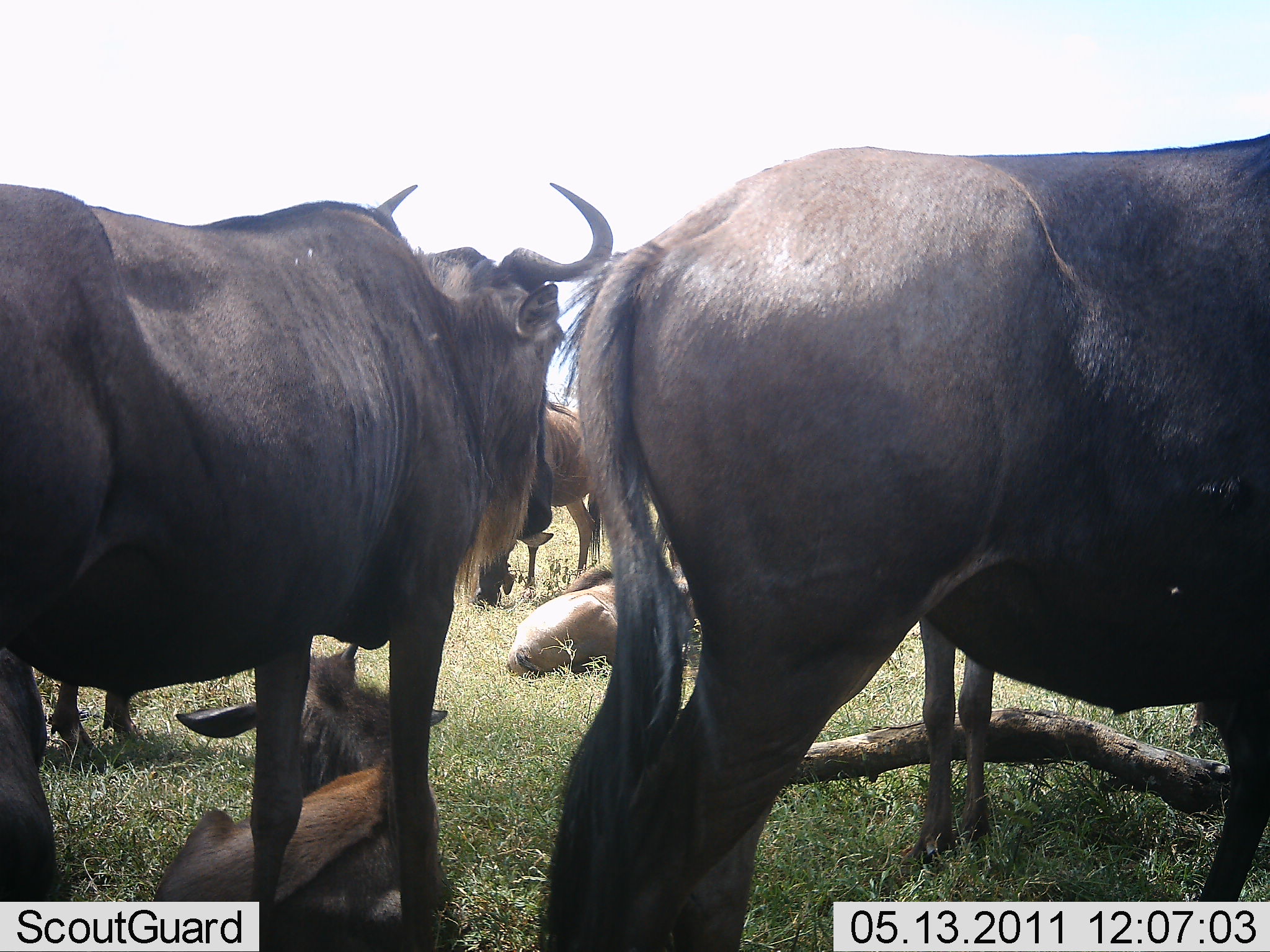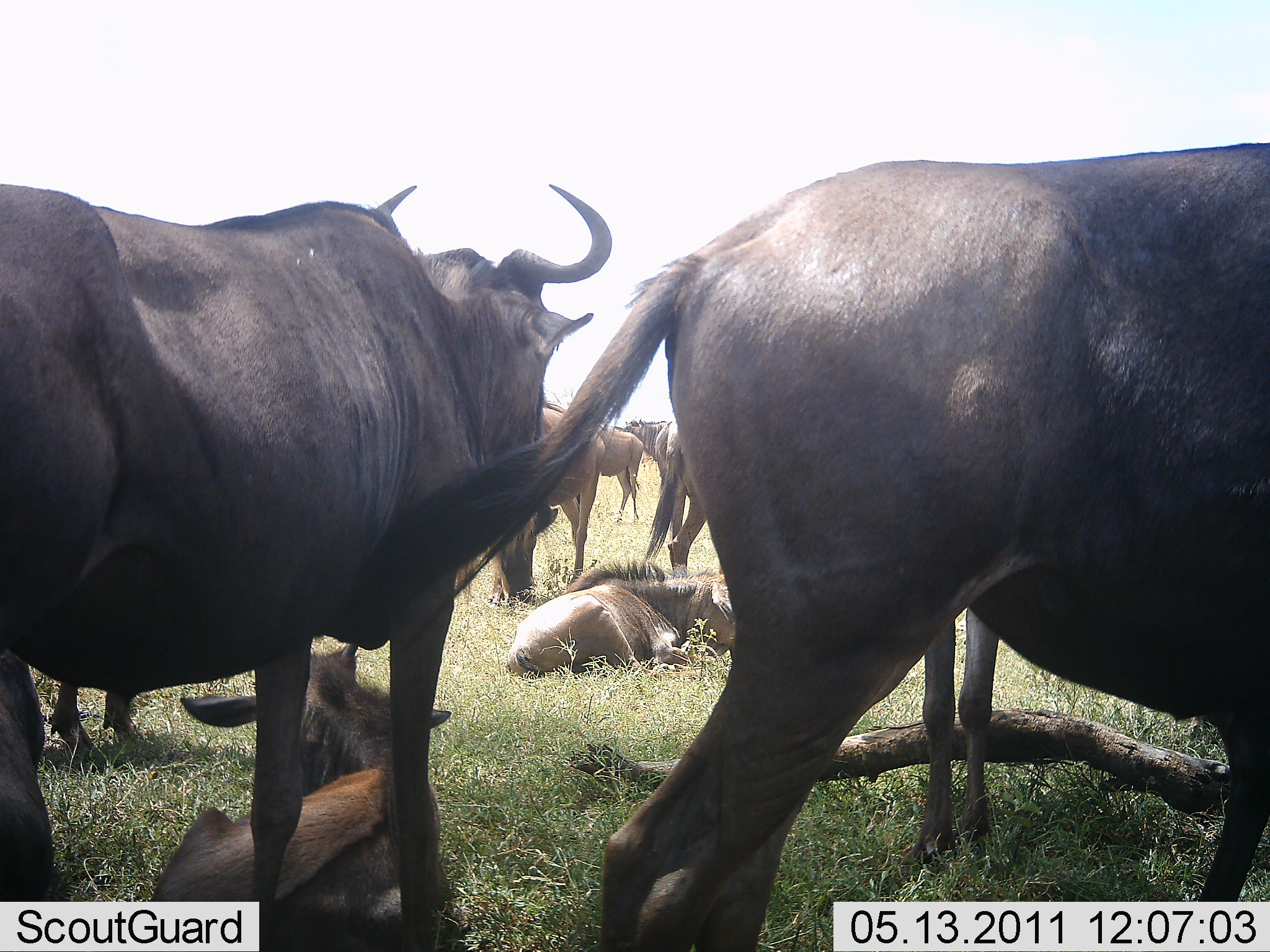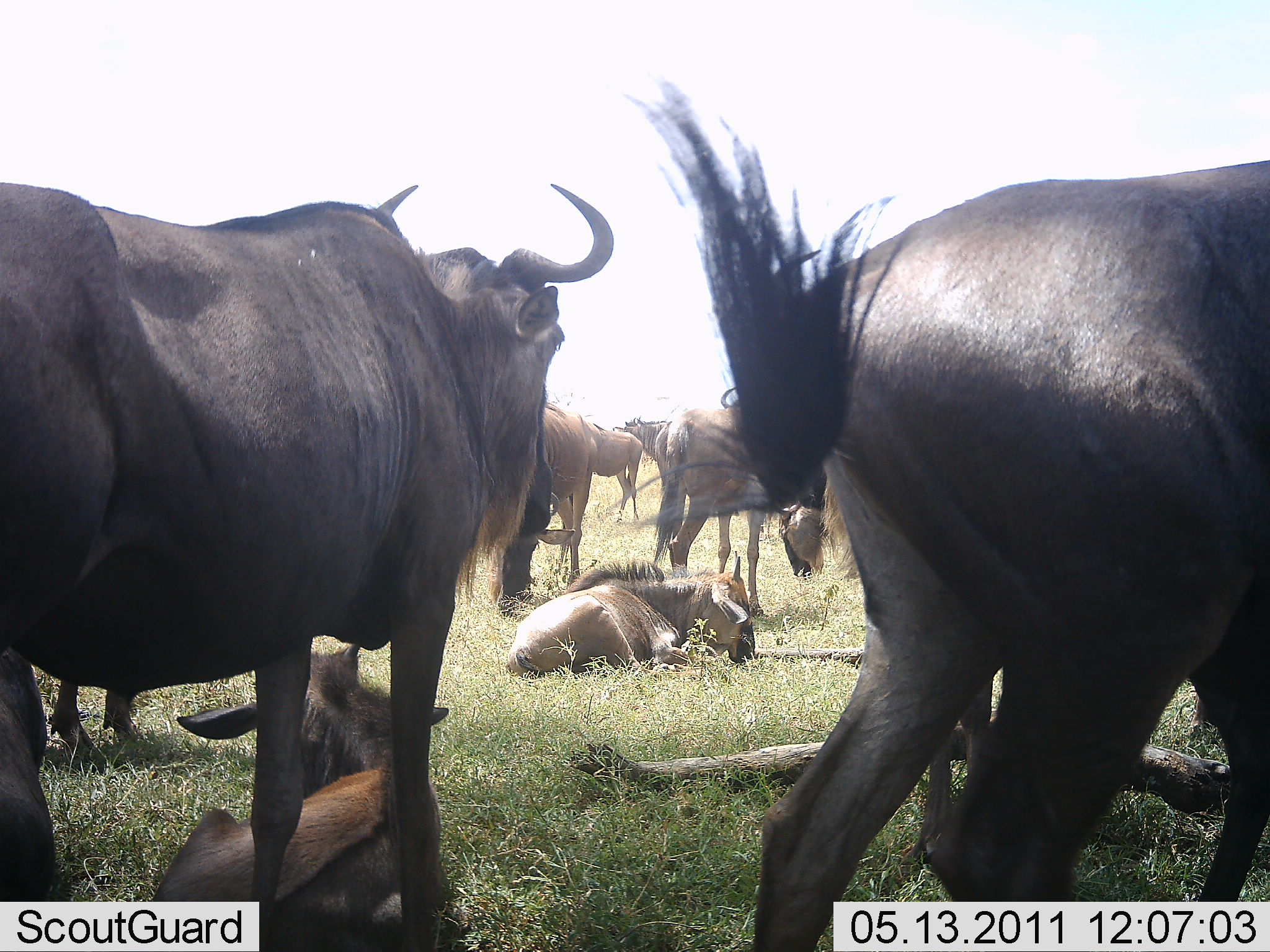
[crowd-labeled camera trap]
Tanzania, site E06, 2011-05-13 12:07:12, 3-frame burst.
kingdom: Animalia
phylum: Chordata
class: Mammalia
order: Artiodactyla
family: Bovidae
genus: Connochaetes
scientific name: Connochaetes taurinus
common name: blue wildebeest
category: wildebeest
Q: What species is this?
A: Wildebeest (blue wildebeest) (Connochaetes taurinus).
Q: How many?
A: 9.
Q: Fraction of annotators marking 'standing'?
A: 89%.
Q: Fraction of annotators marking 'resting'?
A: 100%.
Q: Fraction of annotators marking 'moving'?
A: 22%.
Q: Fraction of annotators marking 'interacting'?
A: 0%.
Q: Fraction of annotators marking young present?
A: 56%.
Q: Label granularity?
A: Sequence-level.